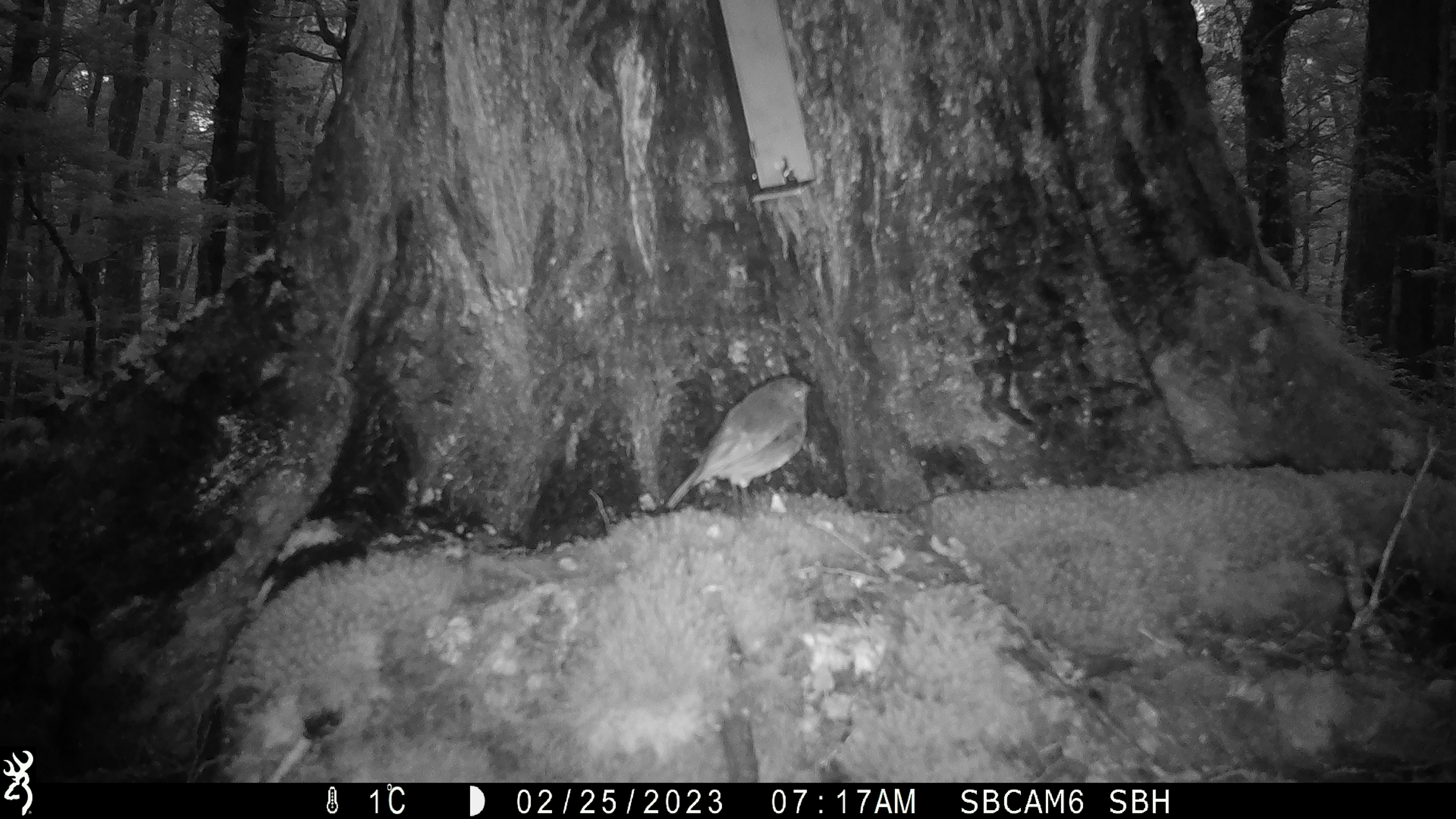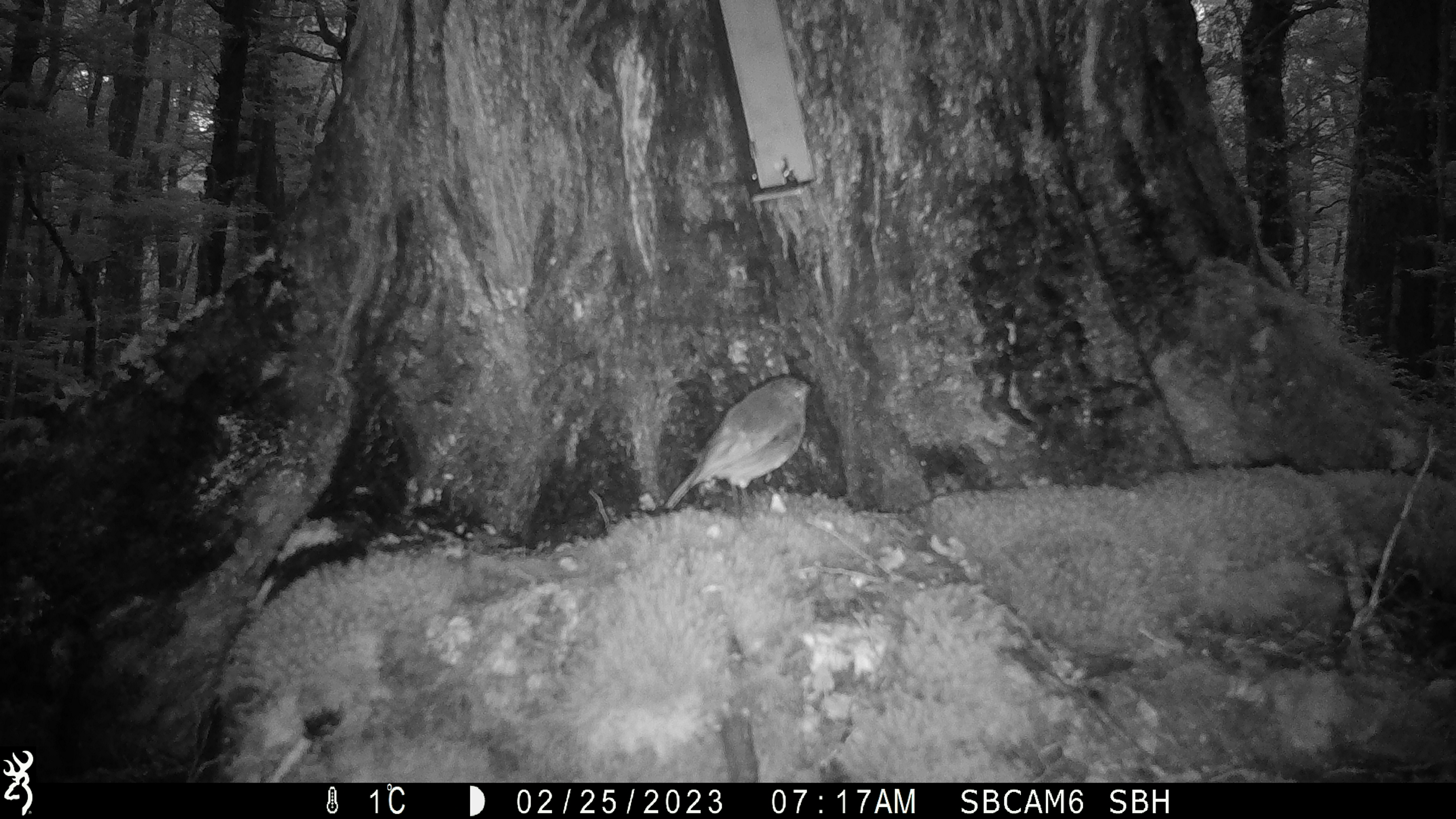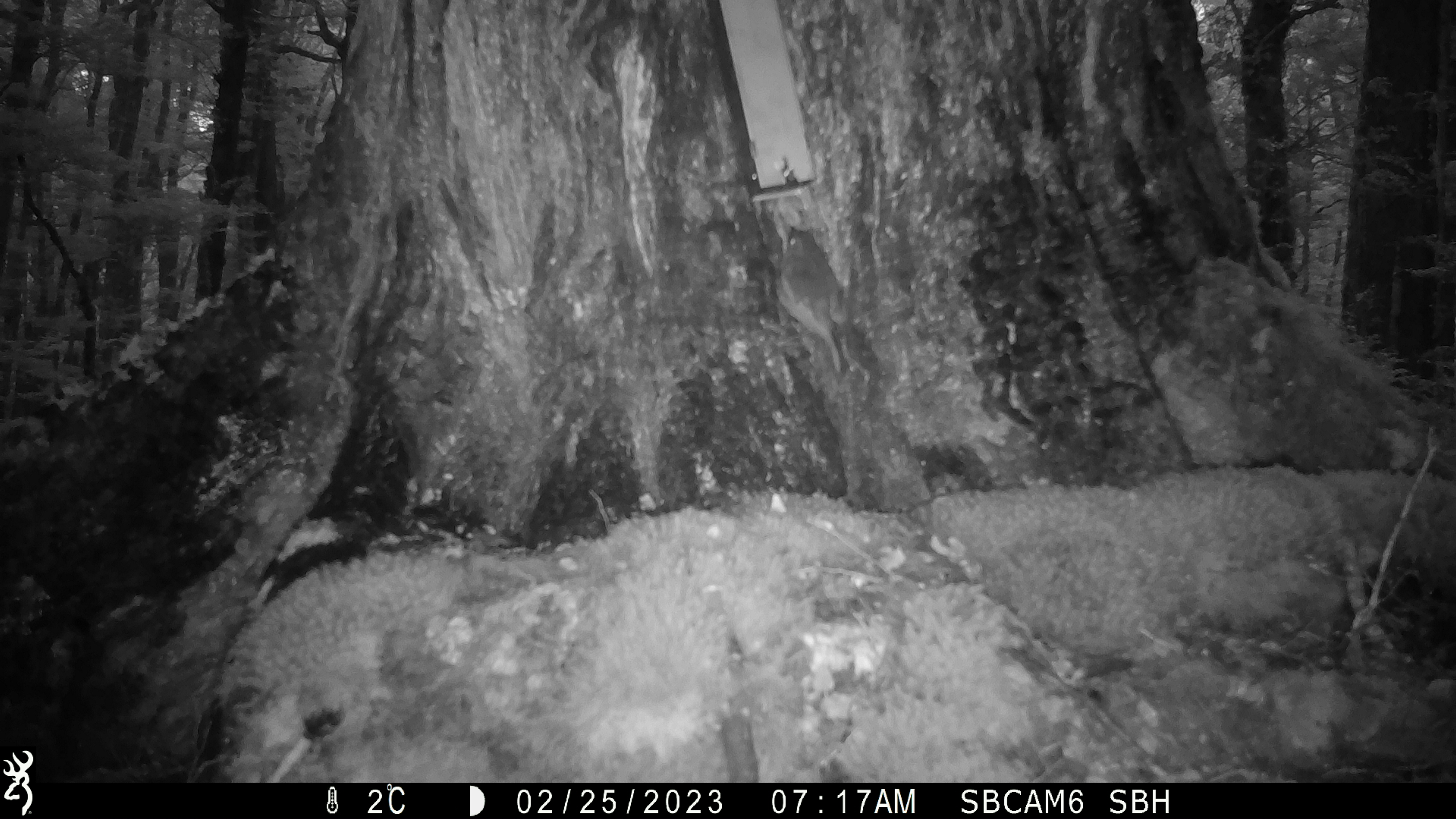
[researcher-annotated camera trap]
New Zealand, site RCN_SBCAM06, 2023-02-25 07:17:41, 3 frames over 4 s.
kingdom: Animalia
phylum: Chordata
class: Aves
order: Passeriformes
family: Petroicidae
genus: Petroica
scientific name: Petroica australis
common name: new zealand robin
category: robin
Robin (new zealand robin) (Petroica australis).